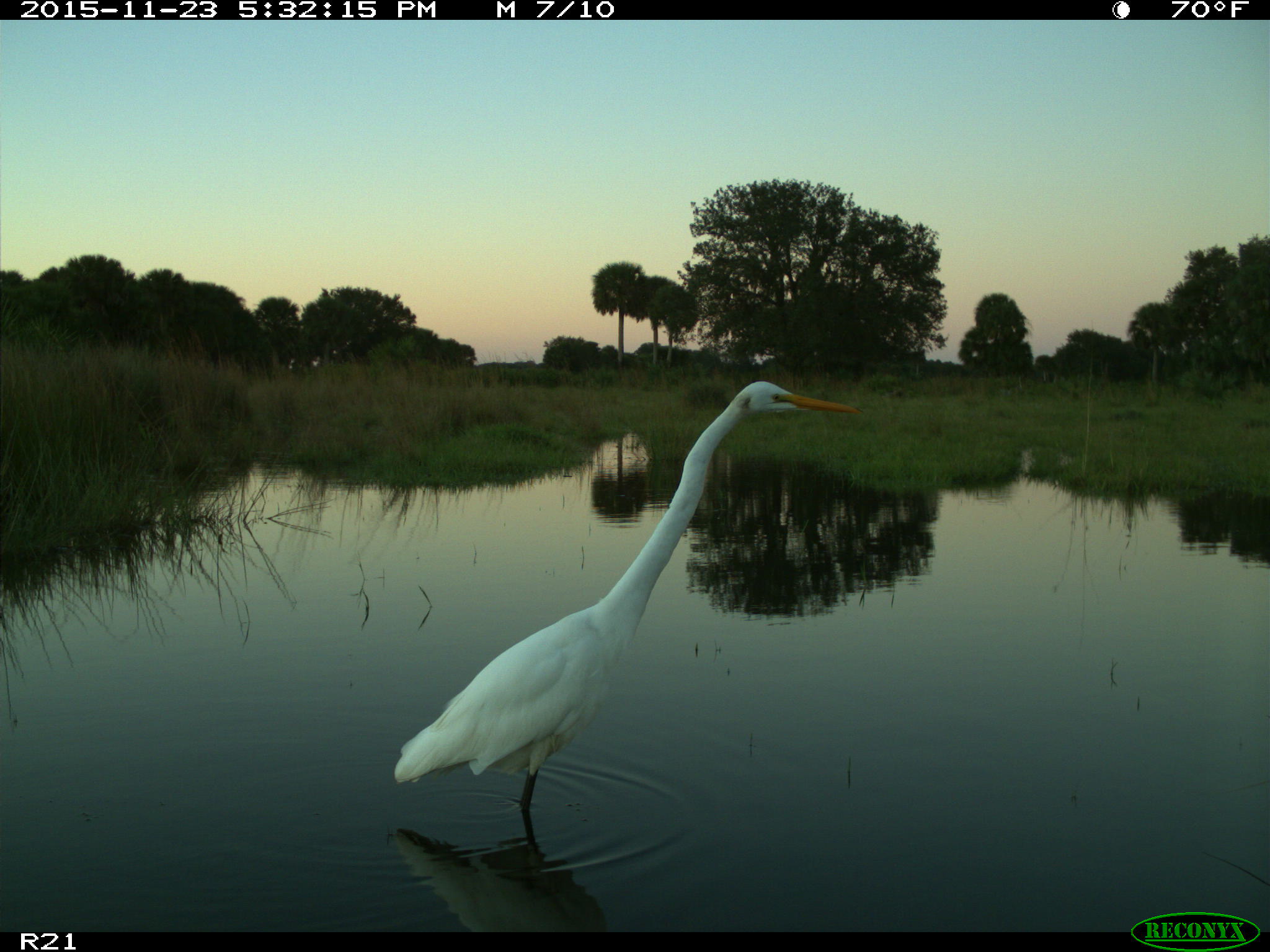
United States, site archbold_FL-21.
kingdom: Animalia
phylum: Chordata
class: Aves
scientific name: Aves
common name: birds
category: unidentified bird